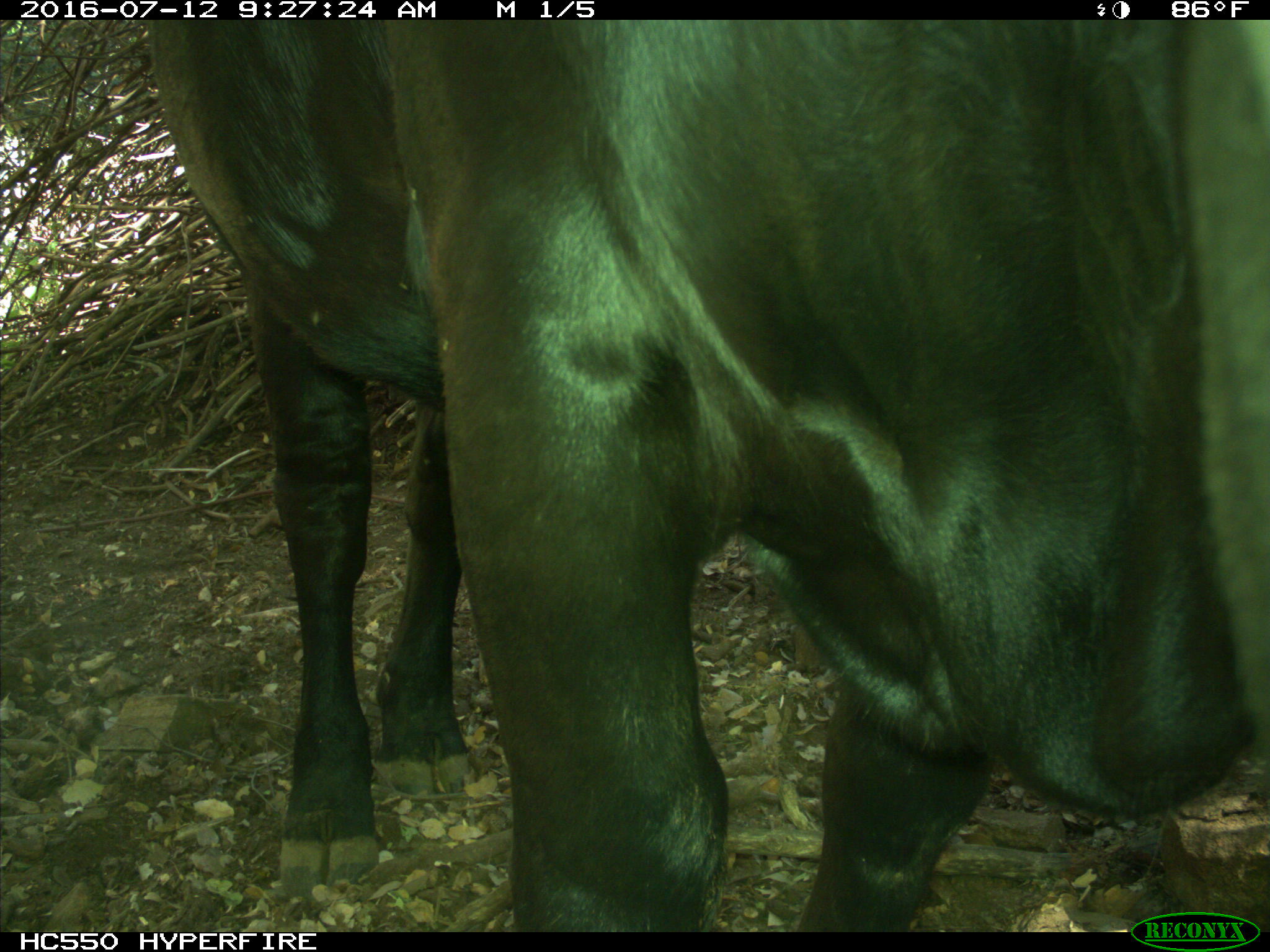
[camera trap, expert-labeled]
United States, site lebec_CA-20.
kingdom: Animalia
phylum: Chordata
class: Mammalia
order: Artiodactyla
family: Bovidae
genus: Bos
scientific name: Bos taurus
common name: domestic cow